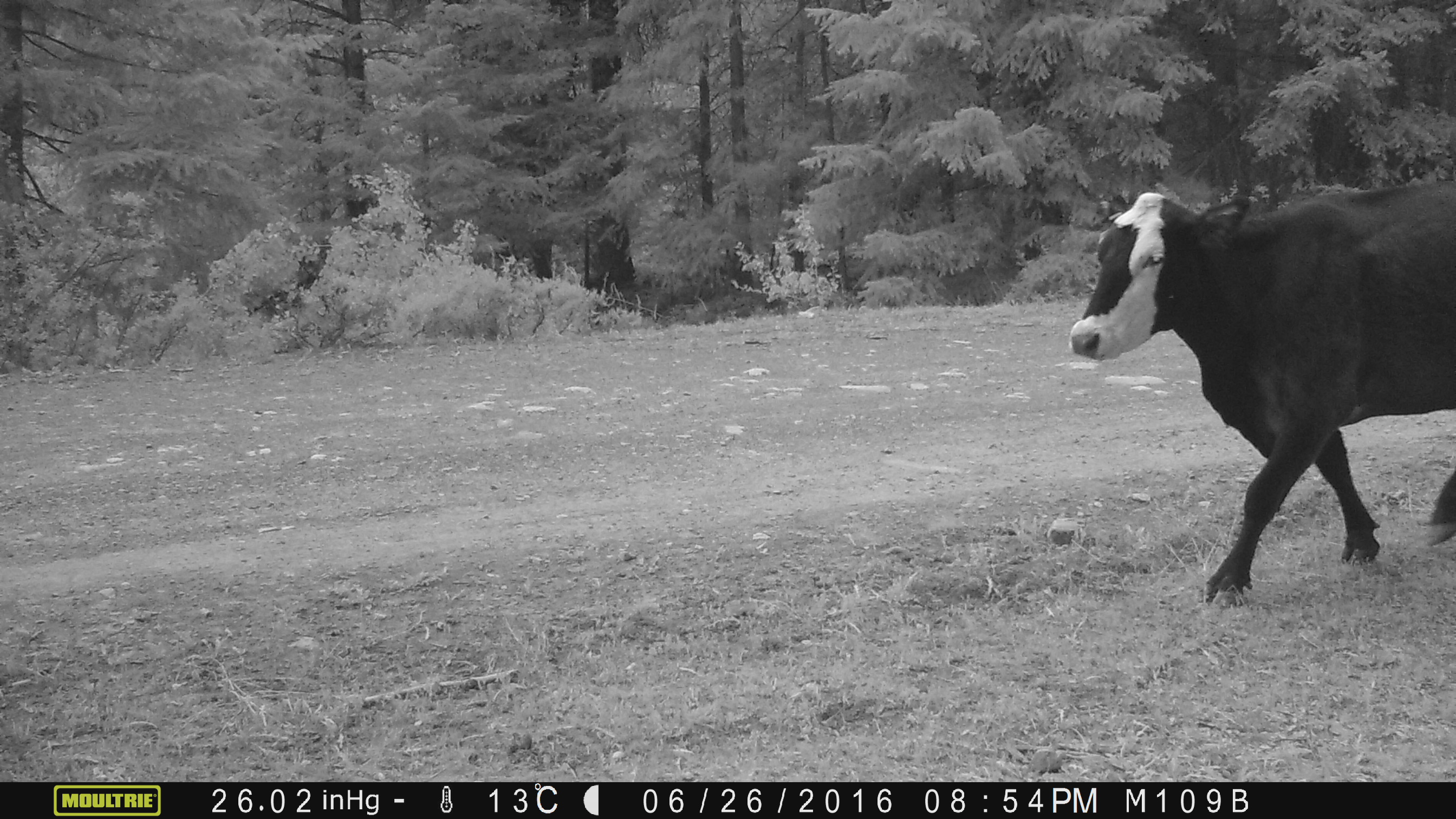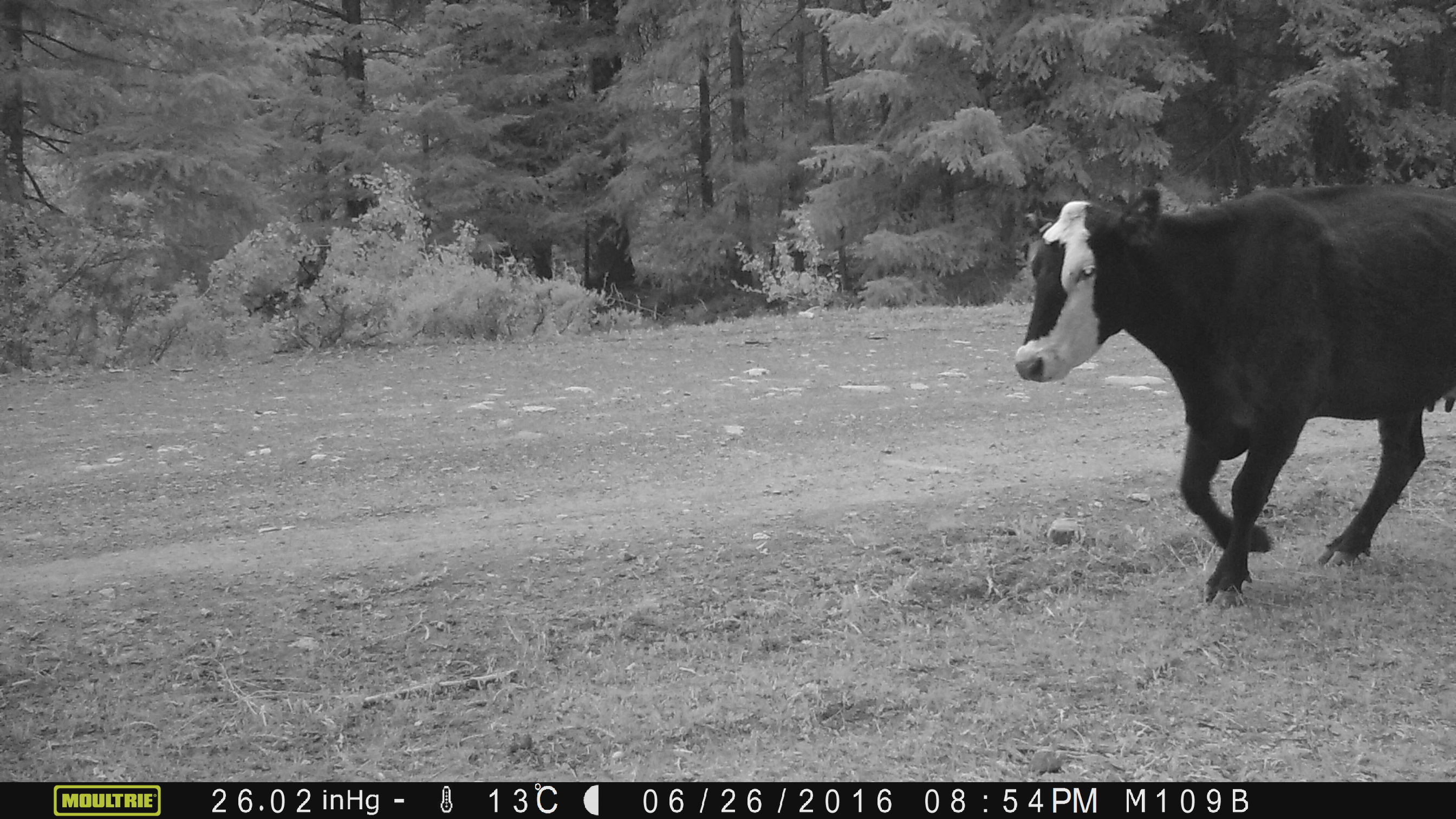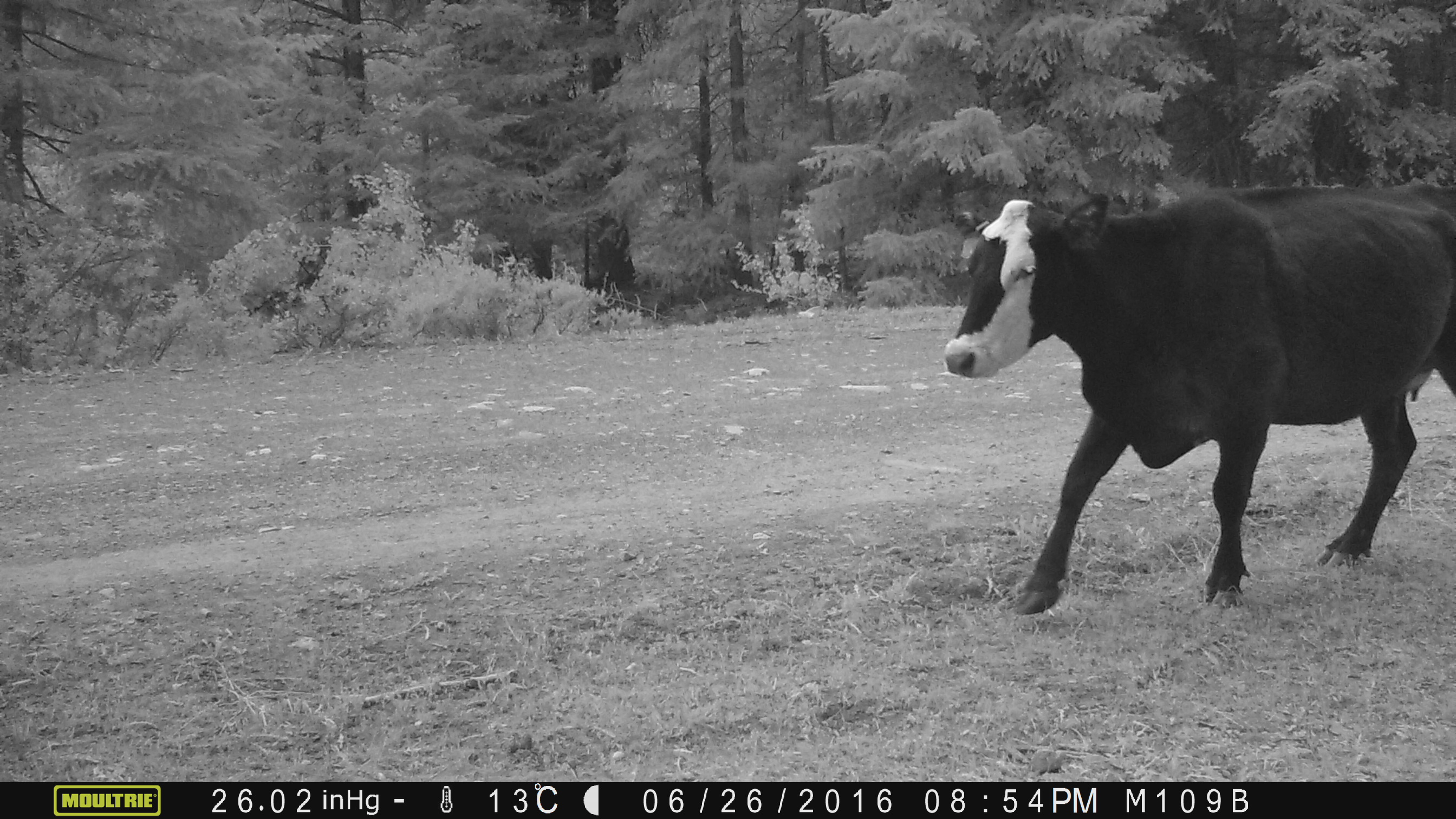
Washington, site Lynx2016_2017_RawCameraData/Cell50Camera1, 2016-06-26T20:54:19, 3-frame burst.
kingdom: Animalia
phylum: Chordata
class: Mammalia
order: Artiodactyla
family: Bovidae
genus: Bos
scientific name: Bos taurus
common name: domestic cattle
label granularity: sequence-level